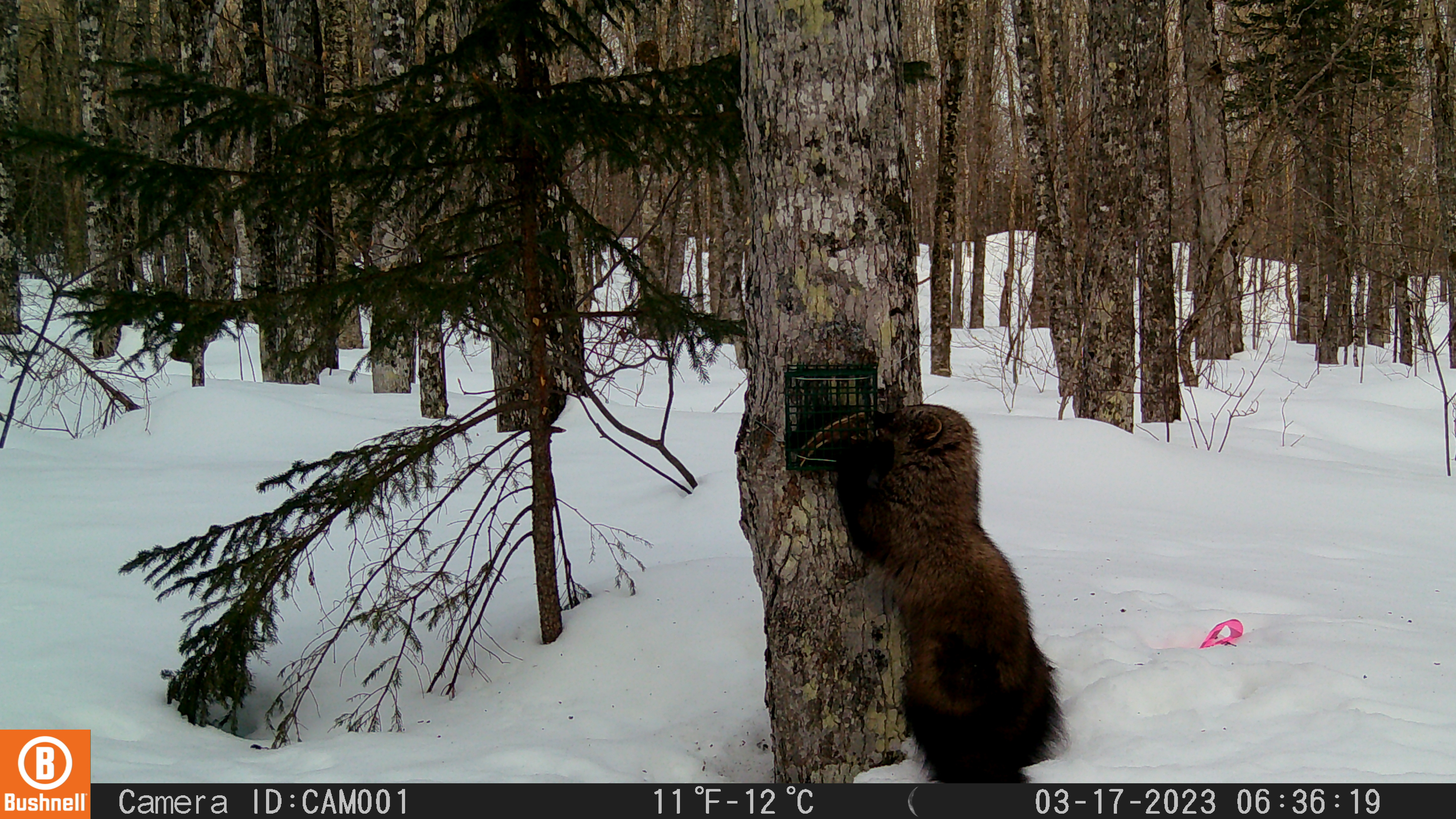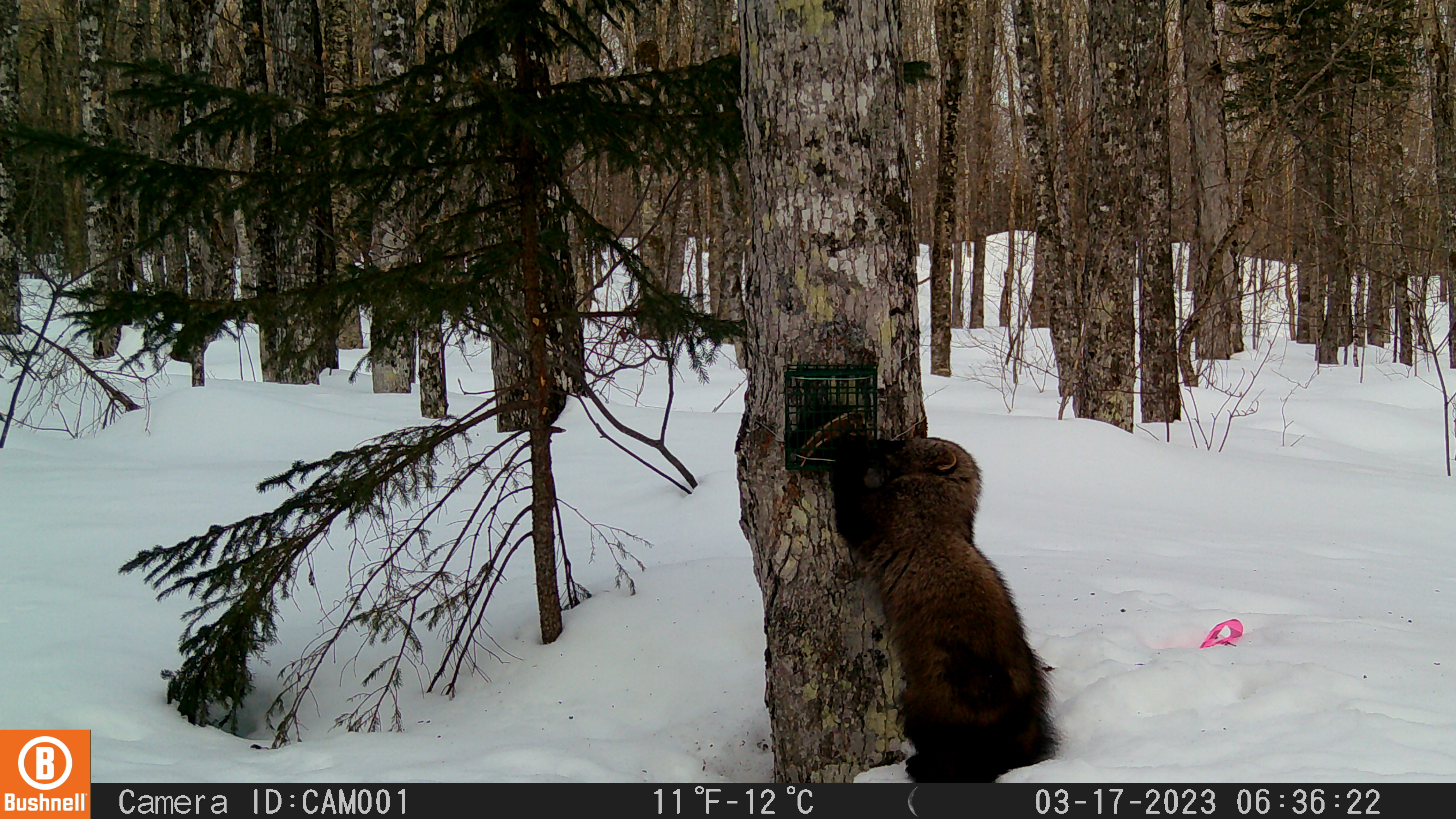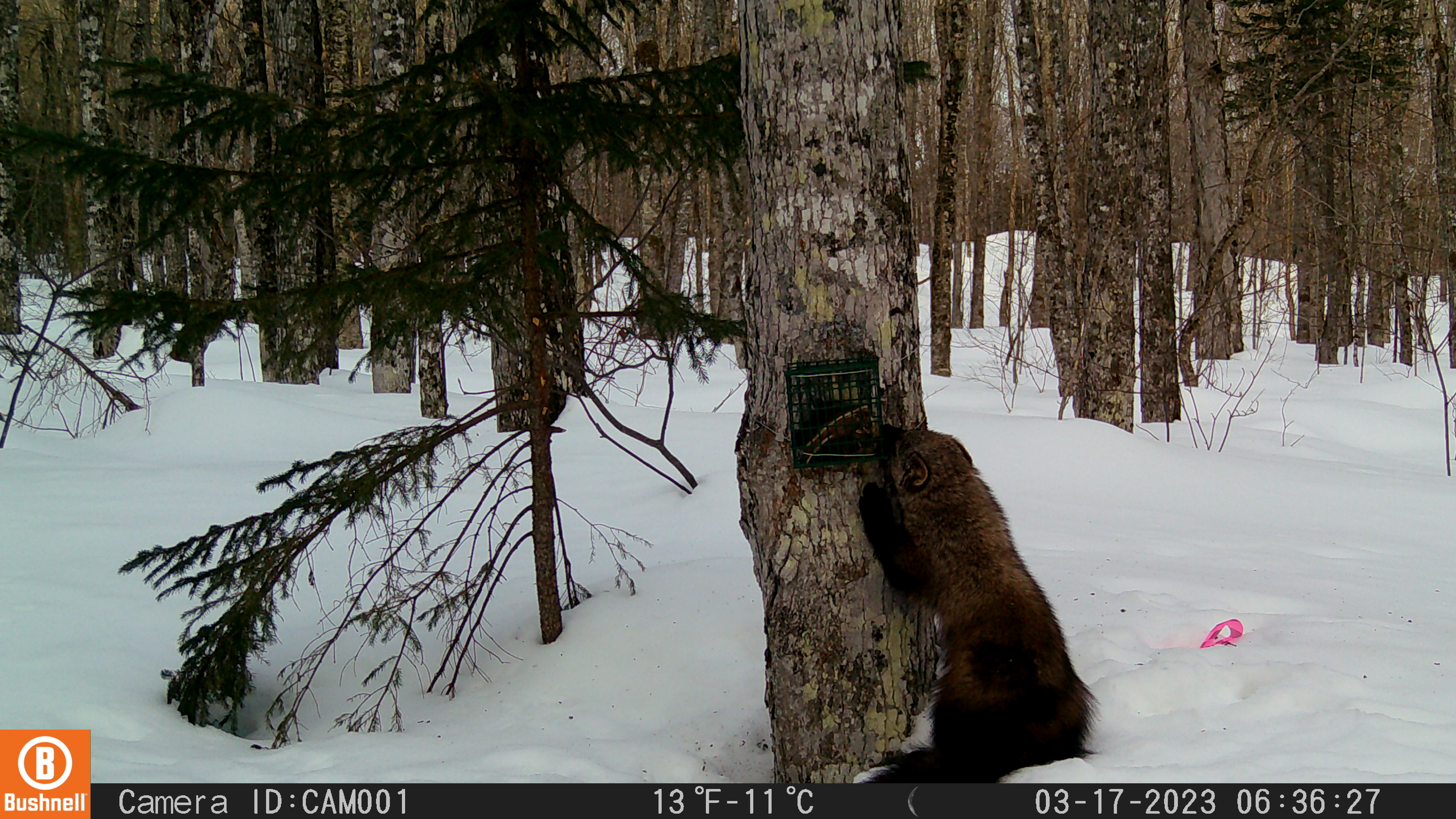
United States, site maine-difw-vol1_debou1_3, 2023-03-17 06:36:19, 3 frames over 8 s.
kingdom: Animalia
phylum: Chordata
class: Mammalia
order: Carnivora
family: Mustelidae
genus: Pekania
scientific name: Pekania pennanti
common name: fisher